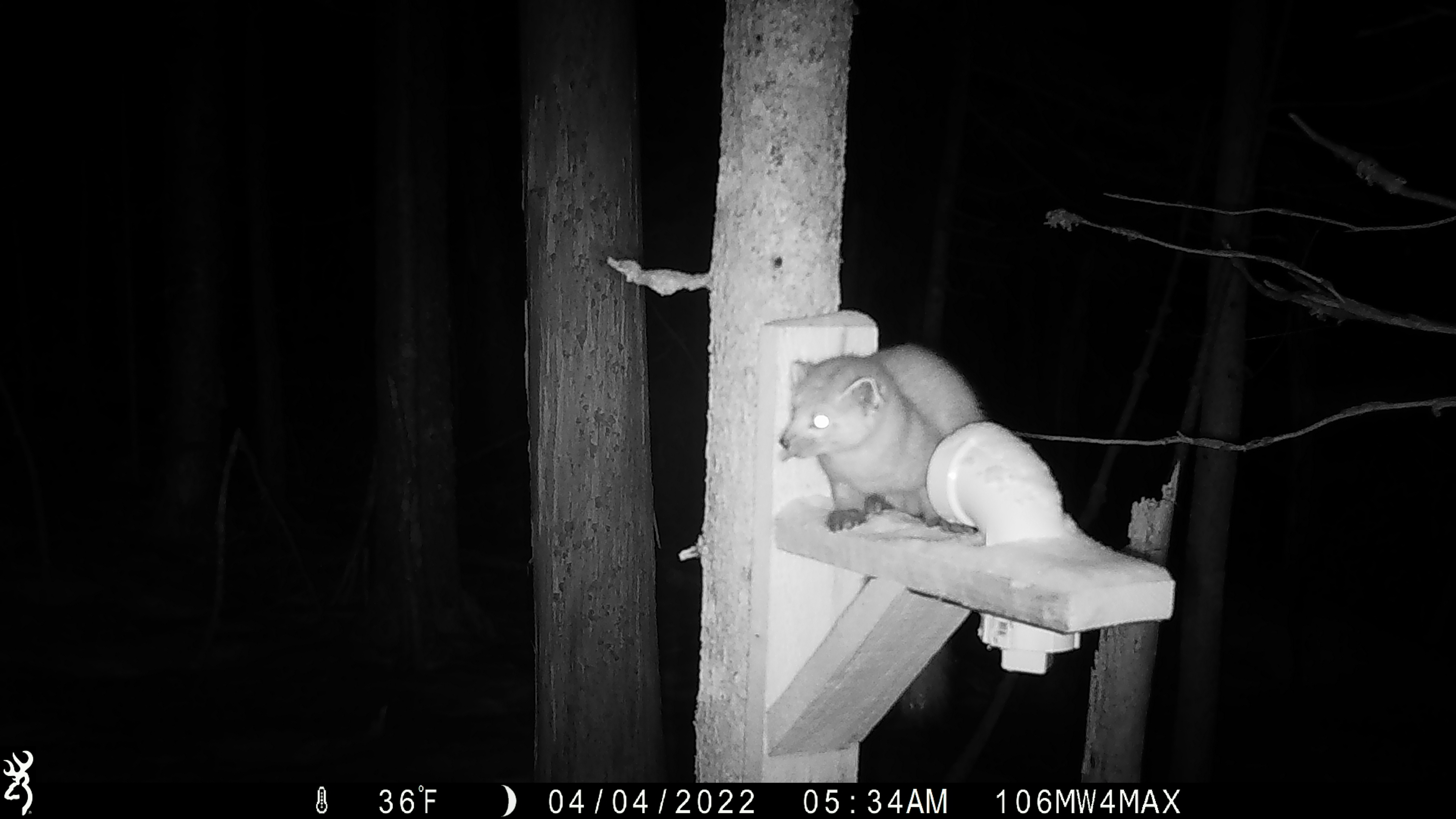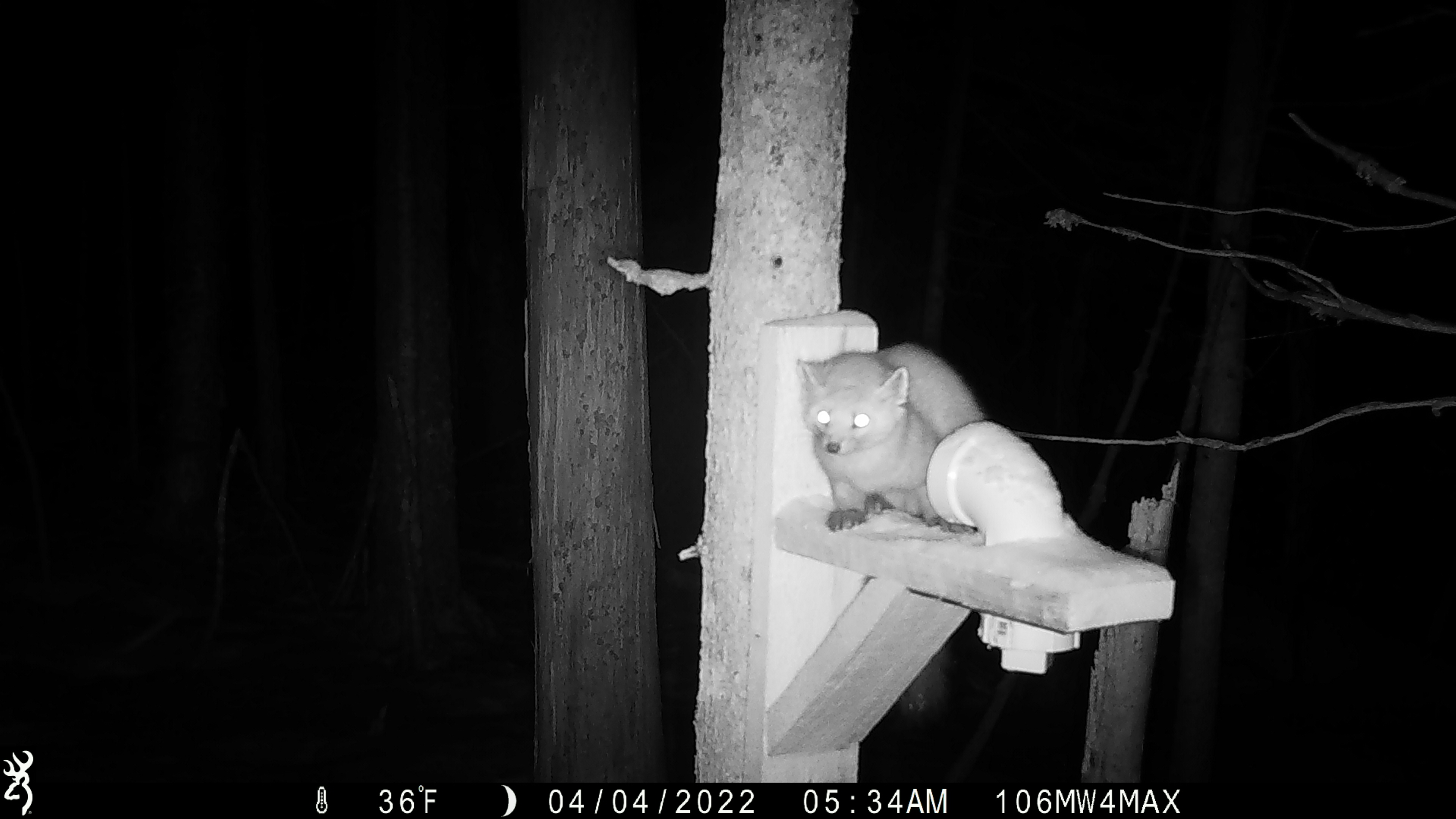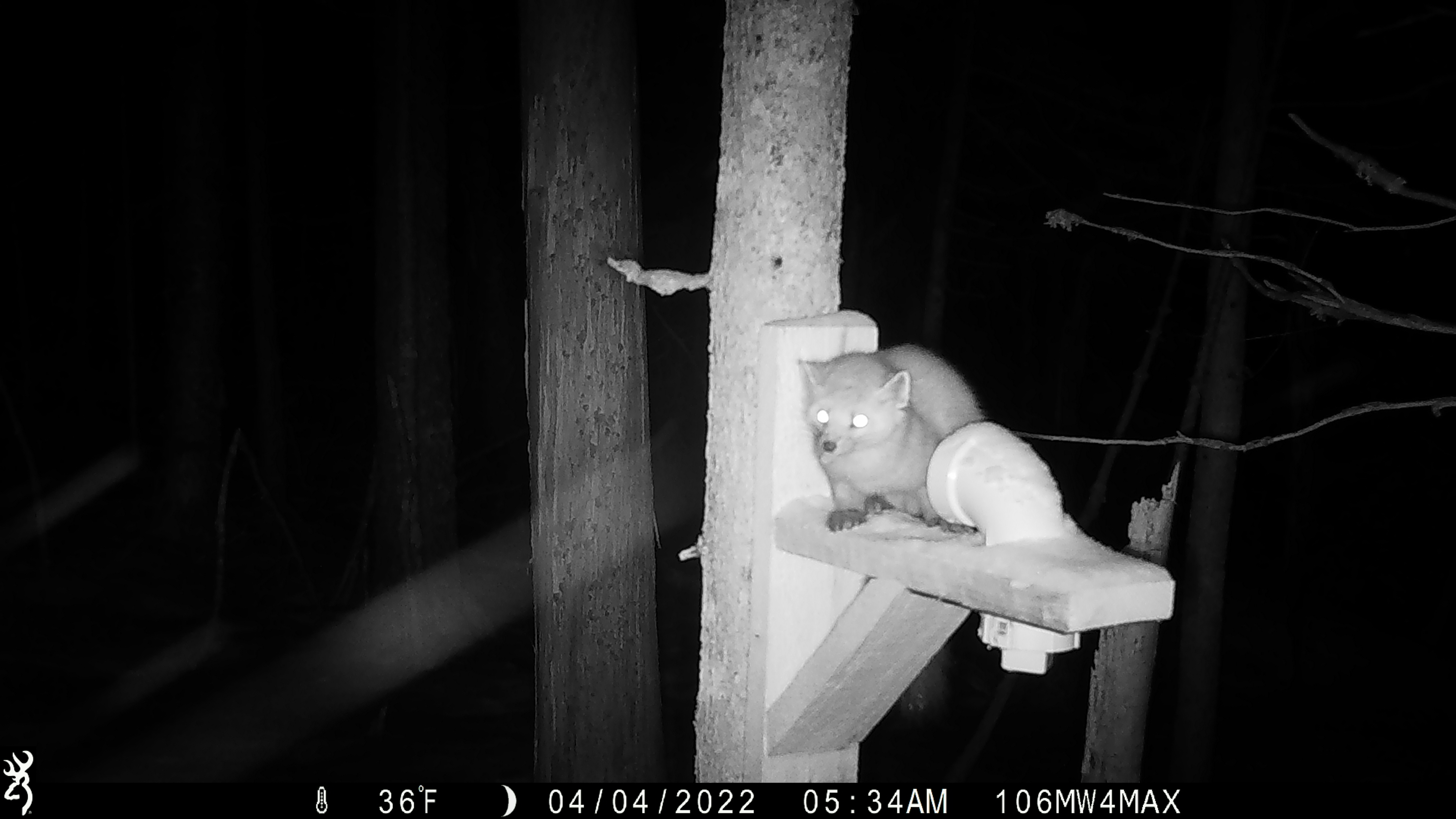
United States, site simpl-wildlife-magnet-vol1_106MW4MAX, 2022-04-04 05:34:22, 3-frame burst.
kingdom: Animalia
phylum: Chordata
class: Mammalia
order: Carnivora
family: Mustelidae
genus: Martes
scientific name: Martes americana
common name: american marten